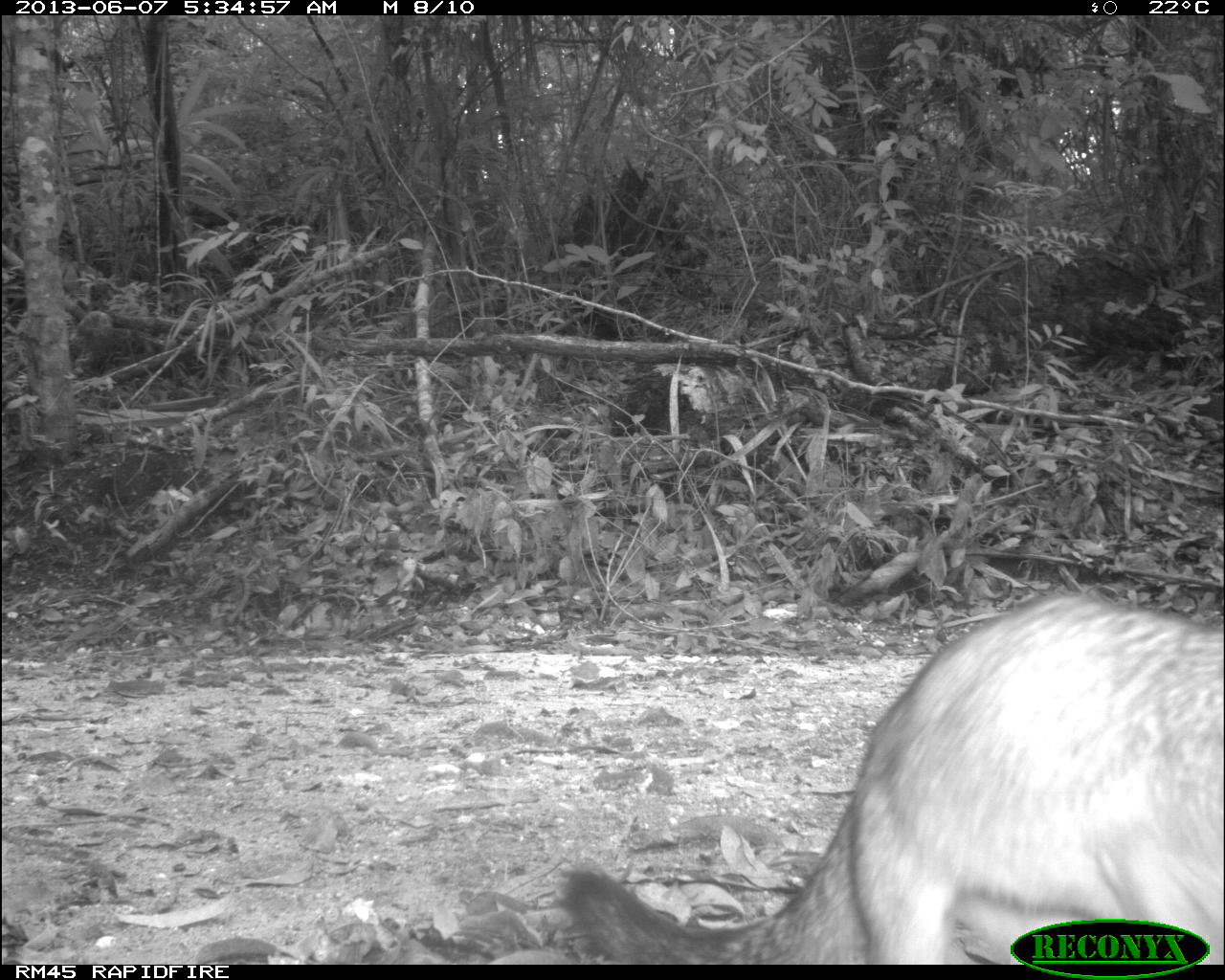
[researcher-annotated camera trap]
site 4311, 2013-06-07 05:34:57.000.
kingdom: Animalia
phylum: Chordata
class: Mammalia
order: Carnivora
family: Canidae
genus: Urocyon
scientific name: Urocyon cinereoargenteus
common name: gray fox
Urocyon cinereoargenteus (gray fox), count 1.